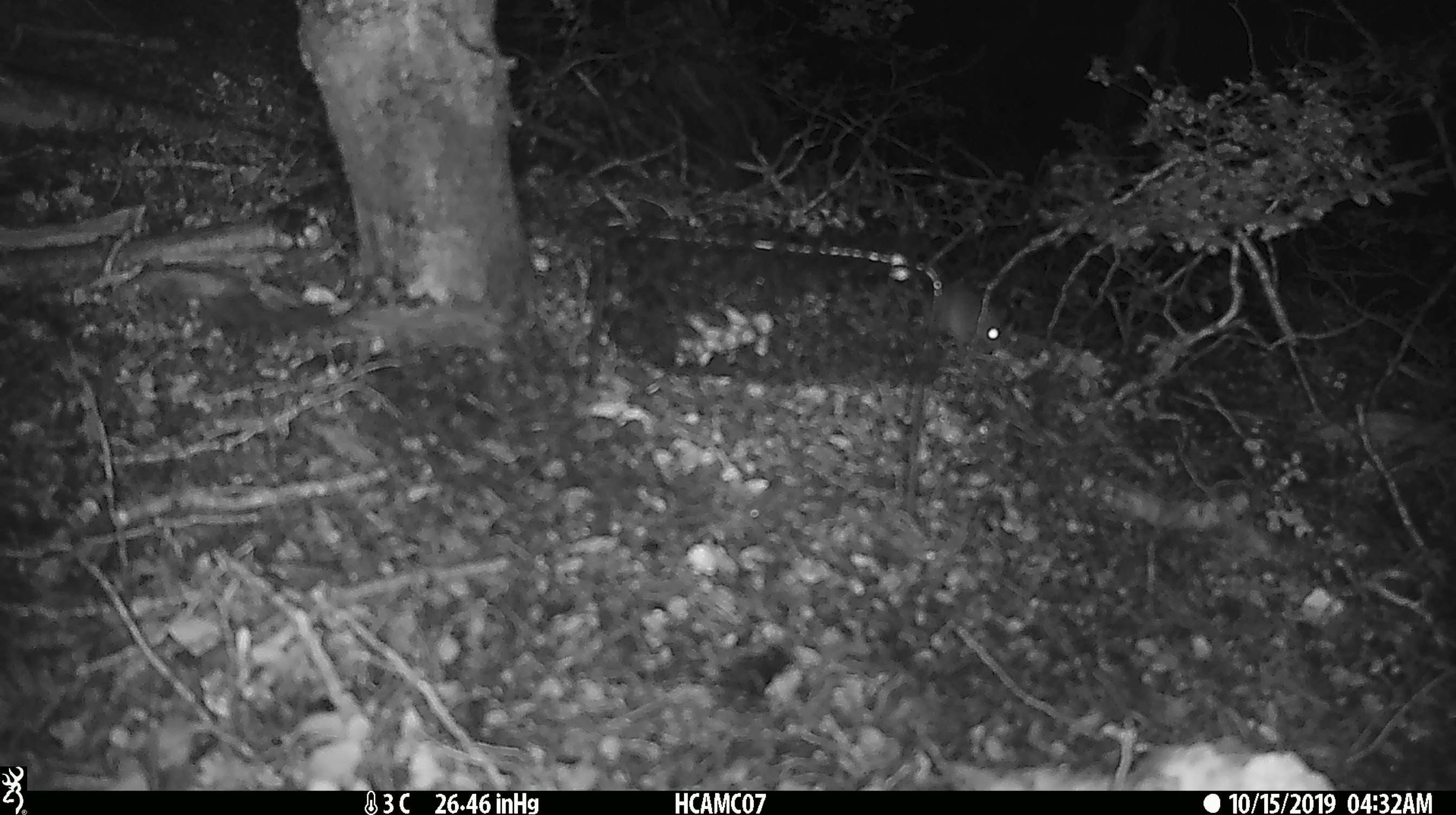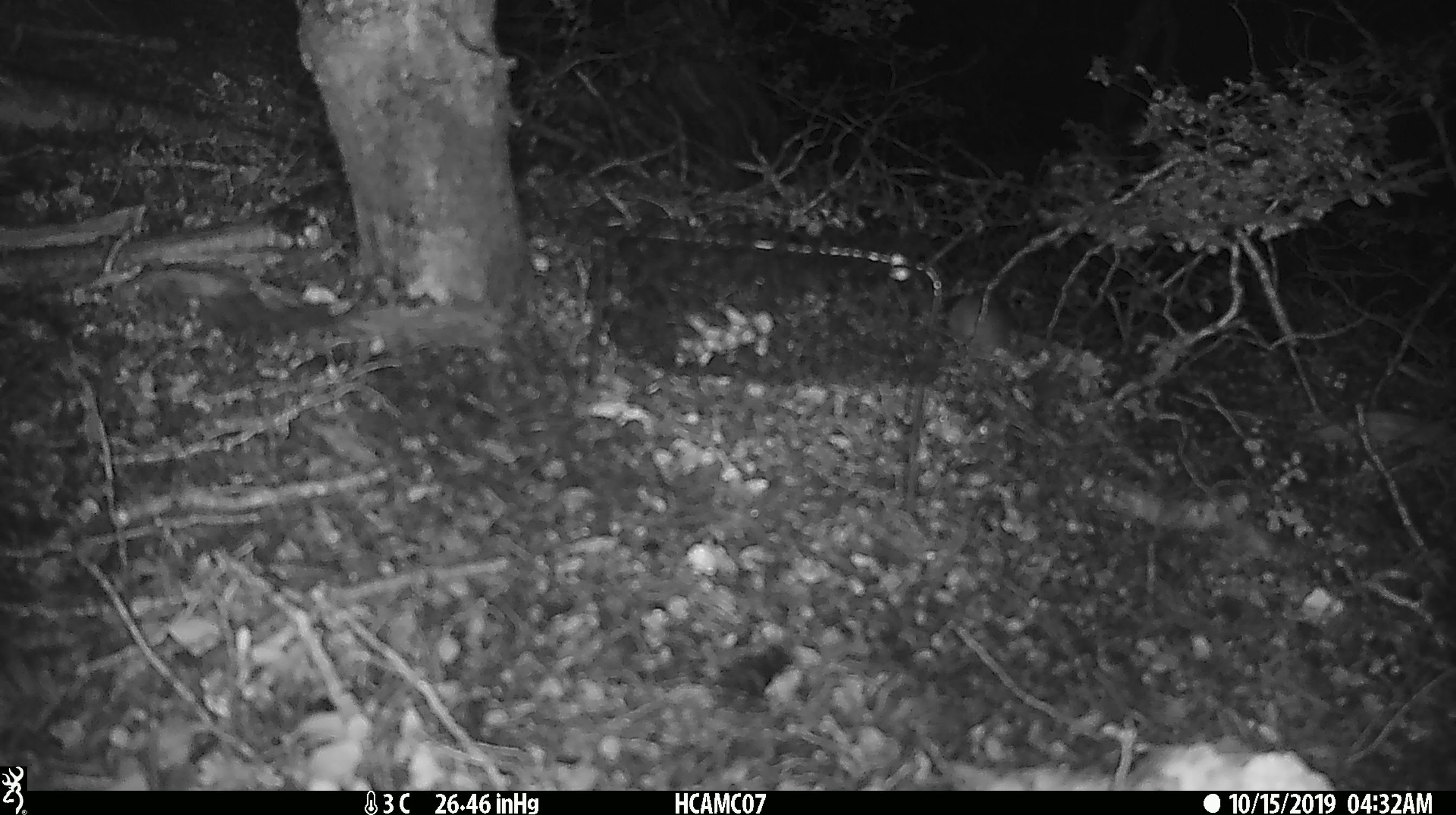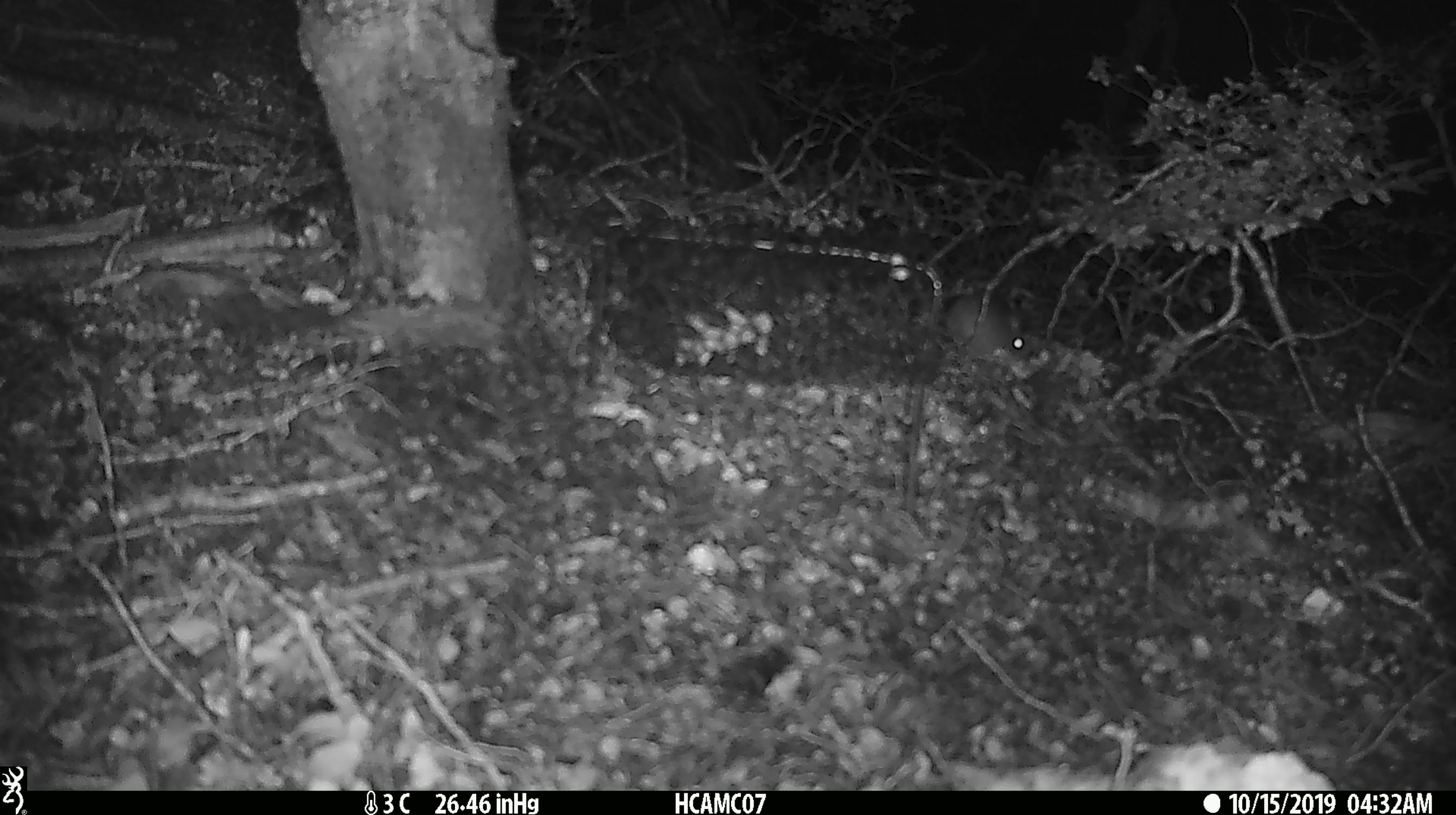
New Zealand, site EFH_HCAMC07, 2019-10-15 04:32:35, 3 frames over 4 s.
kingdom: Animalia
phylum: Chordata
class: Mammalia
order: Rodentia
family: Muridae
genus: Mus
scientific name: Mus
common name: mouse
Mouse (Mus).